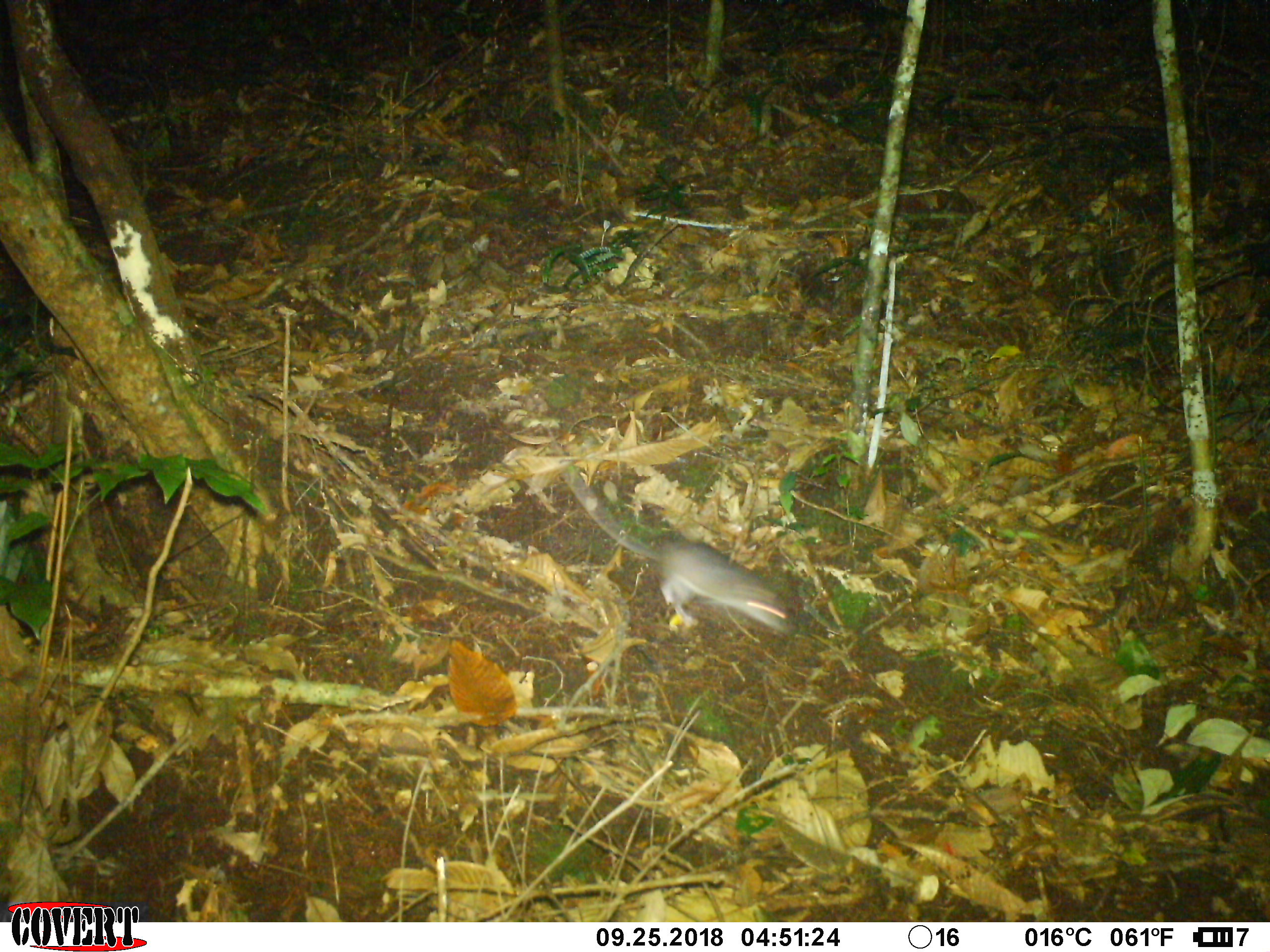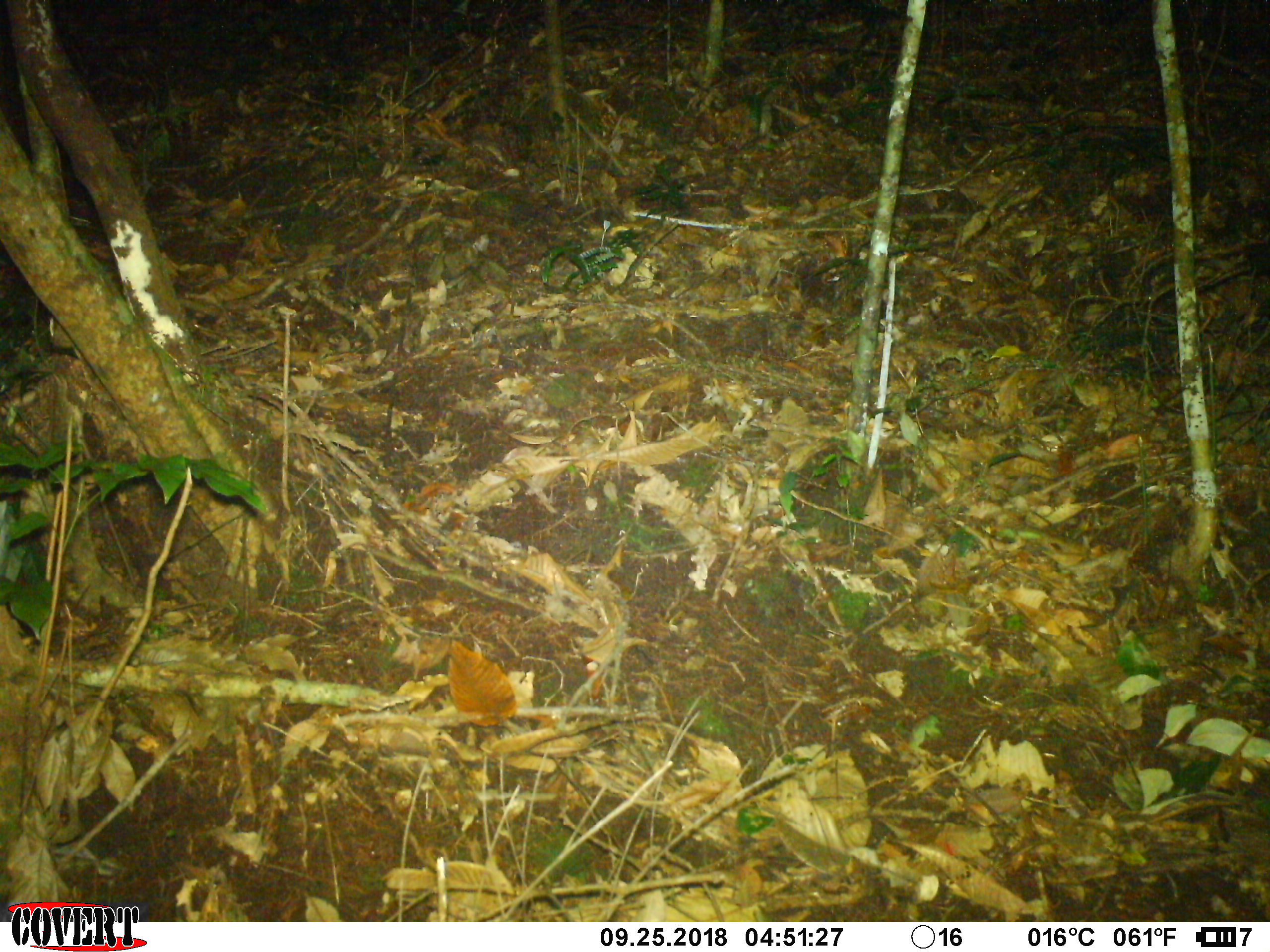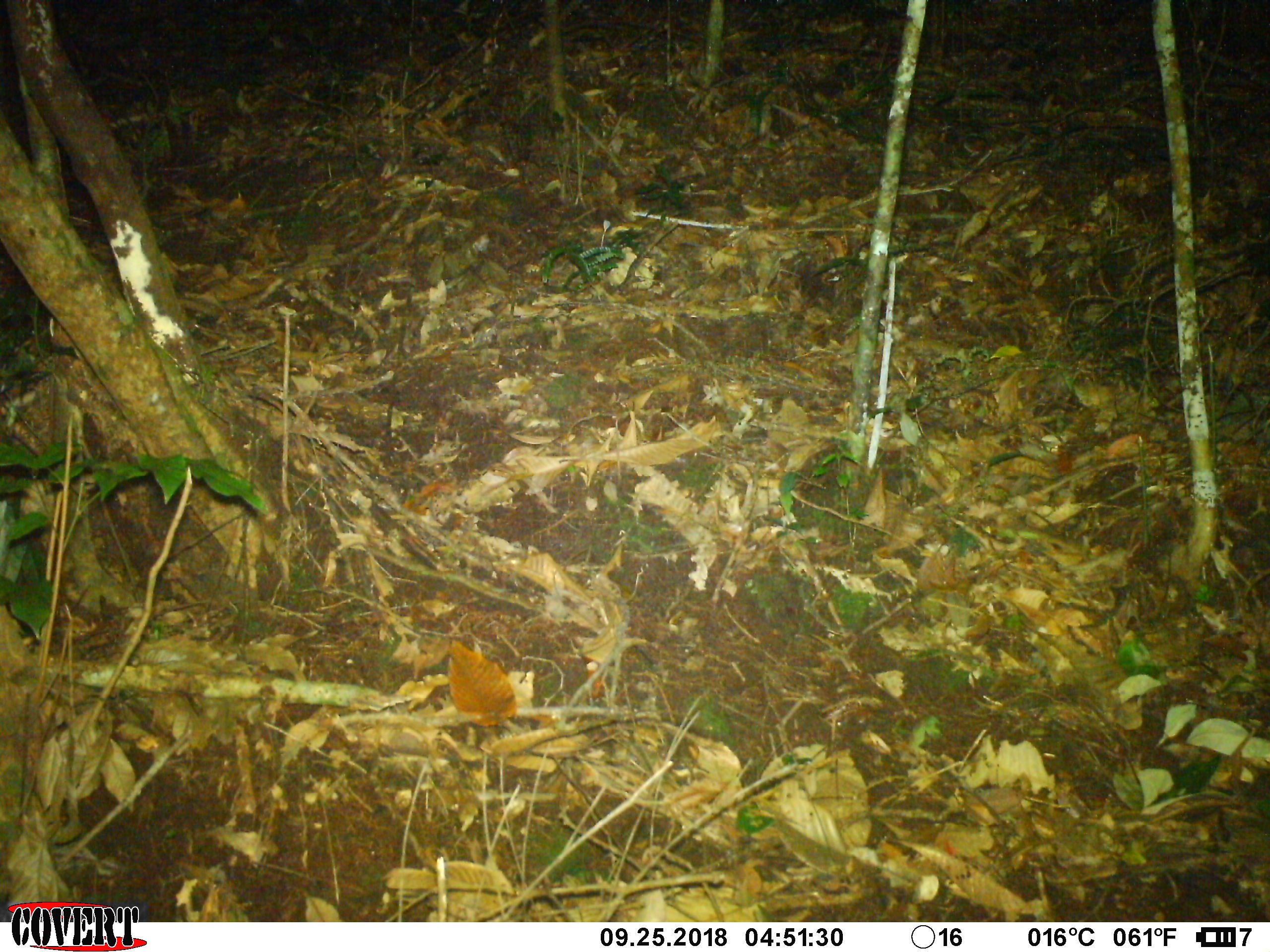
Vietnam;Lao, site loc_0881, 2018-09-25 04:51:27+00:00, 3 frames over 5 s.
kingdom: Animalia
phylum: Chordata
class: Mammalia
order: Rodentia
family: Muridae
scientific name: Muridae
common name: old-world mice and rats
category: unidentified murid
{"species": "unidentified murid (old-world mice and rats) (Muridae)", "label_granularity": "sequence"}